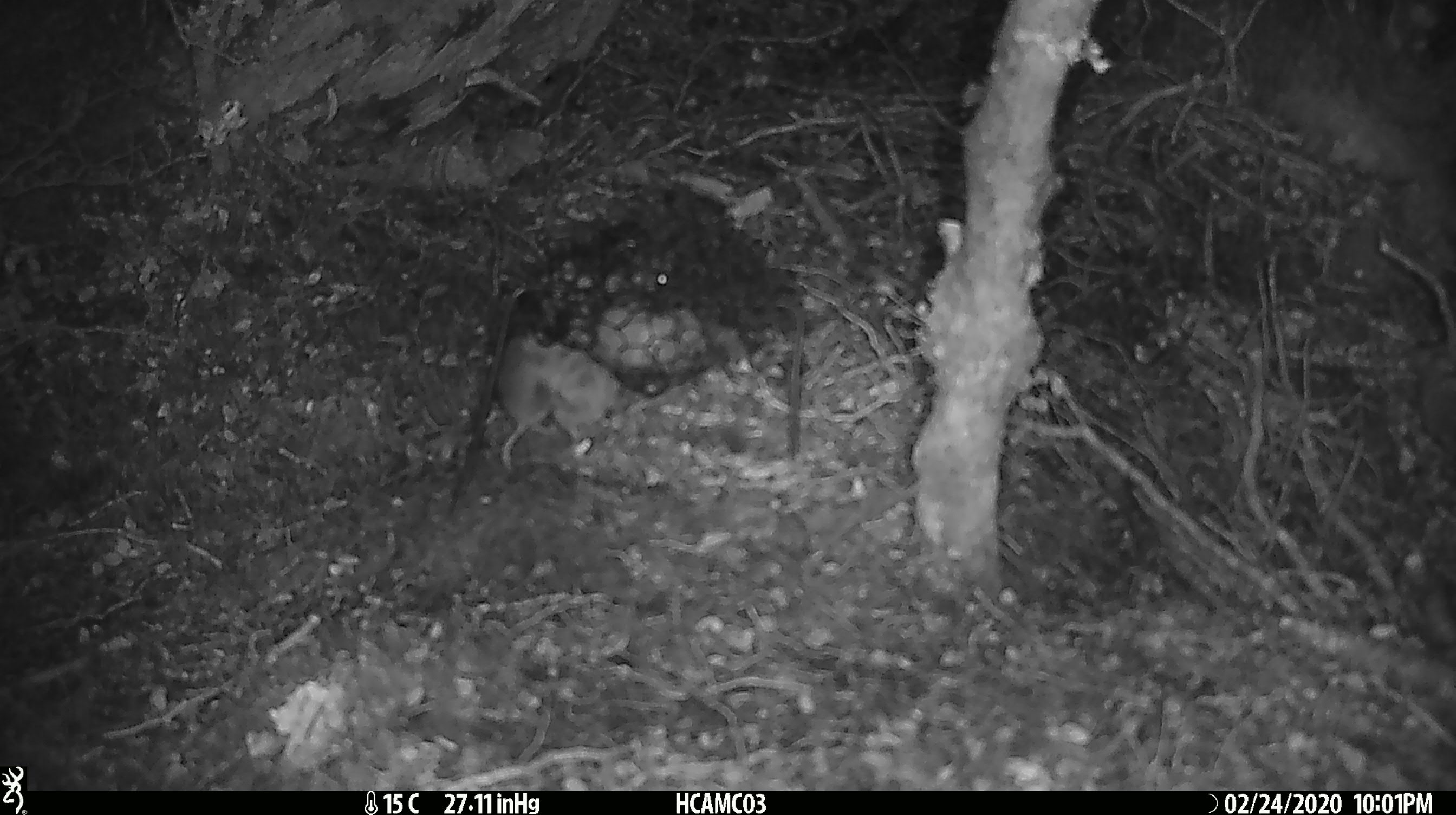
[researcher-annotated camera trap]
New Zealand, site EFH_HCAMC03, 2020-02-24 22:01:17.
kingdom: Animalia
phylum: Chordata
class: Mammalia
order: Rodentia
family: Muridae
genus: Mus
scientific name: Mus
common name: mouse